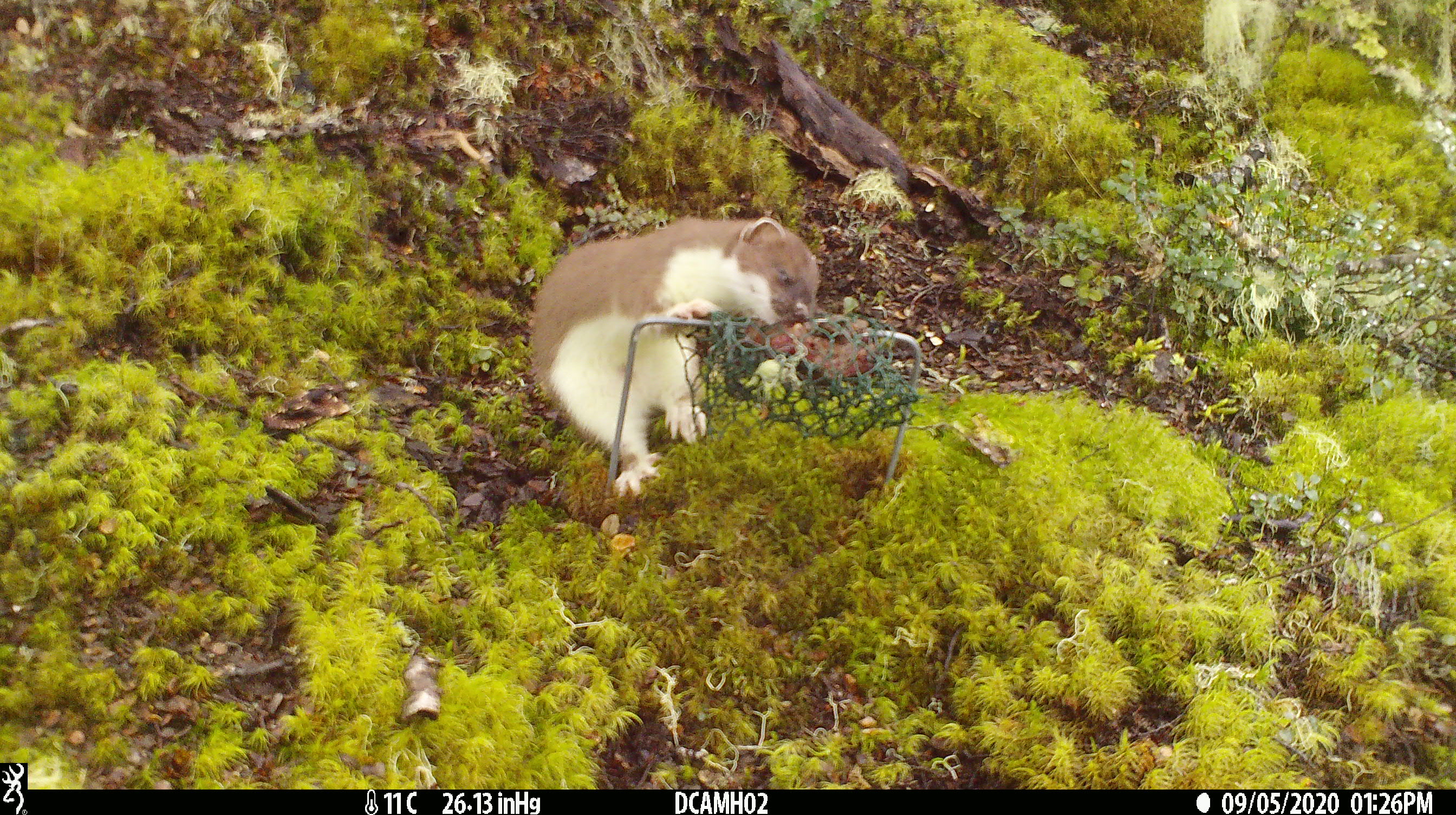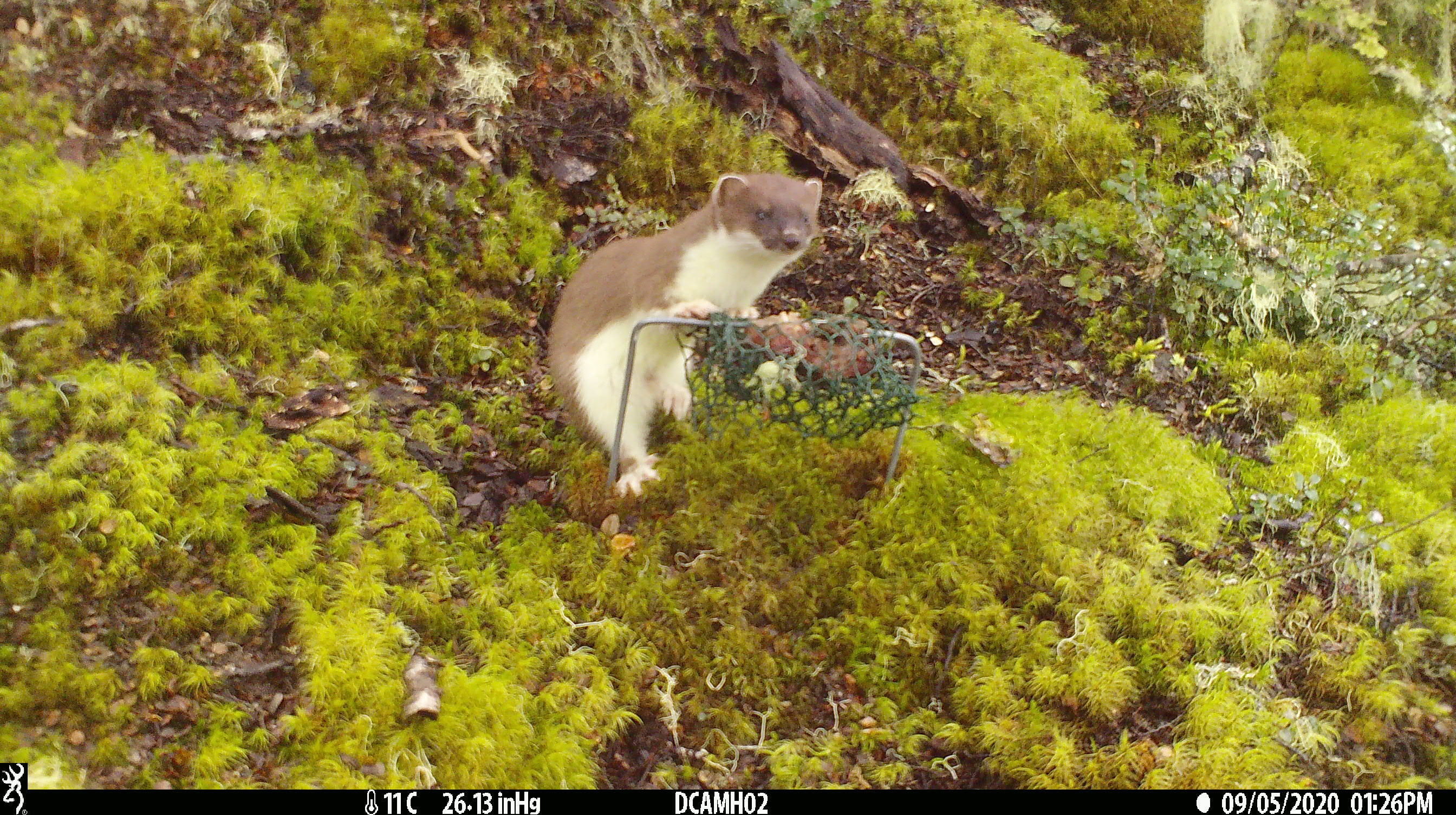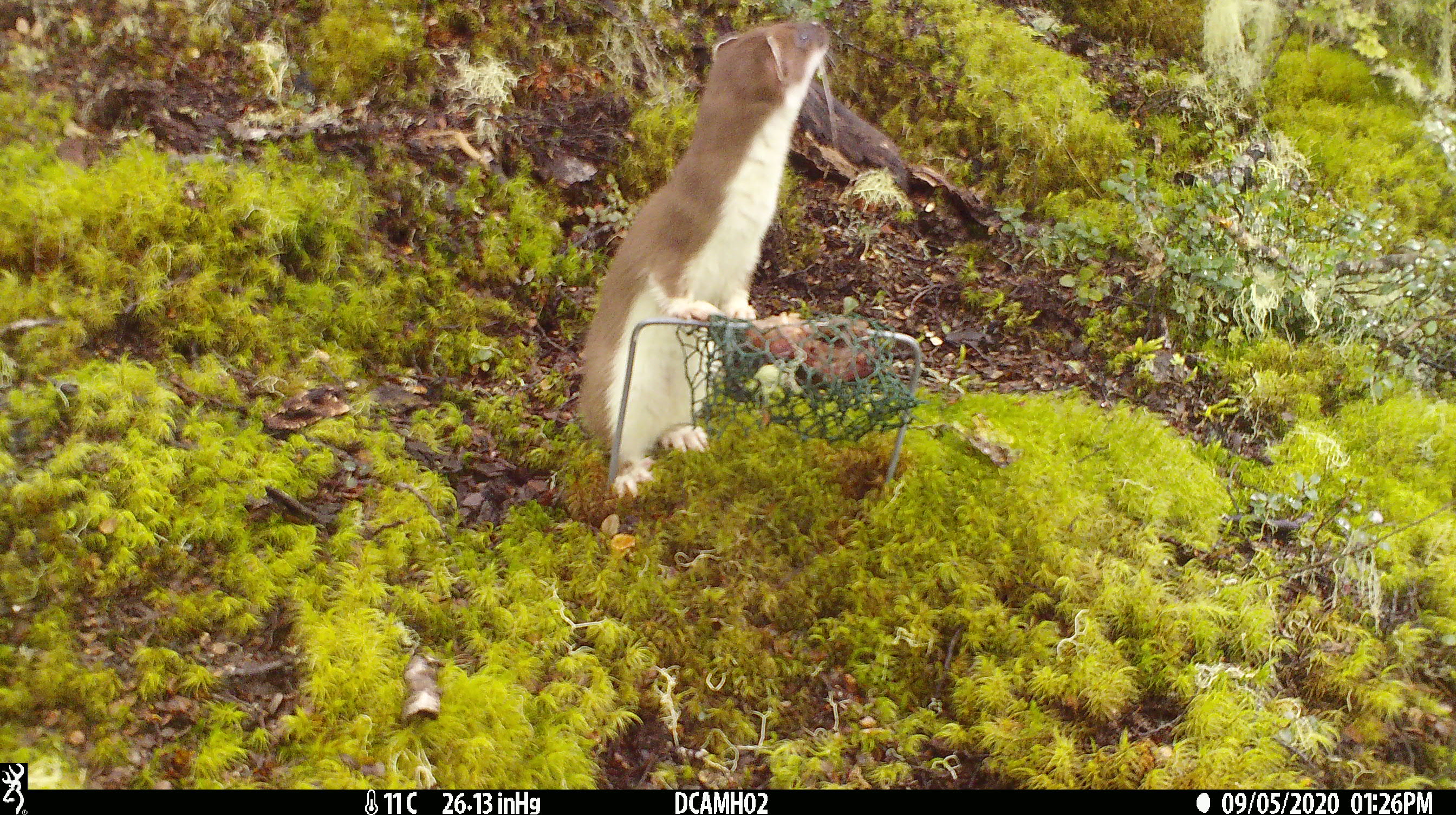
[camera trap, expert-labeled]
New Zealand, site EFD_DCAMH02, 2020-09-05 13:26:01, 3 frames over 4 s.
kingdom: Animalia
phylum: Chordata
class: Mammalia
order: Carnivora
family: Mustelidae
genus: Mustela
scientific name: Mustela erminea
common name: stoat